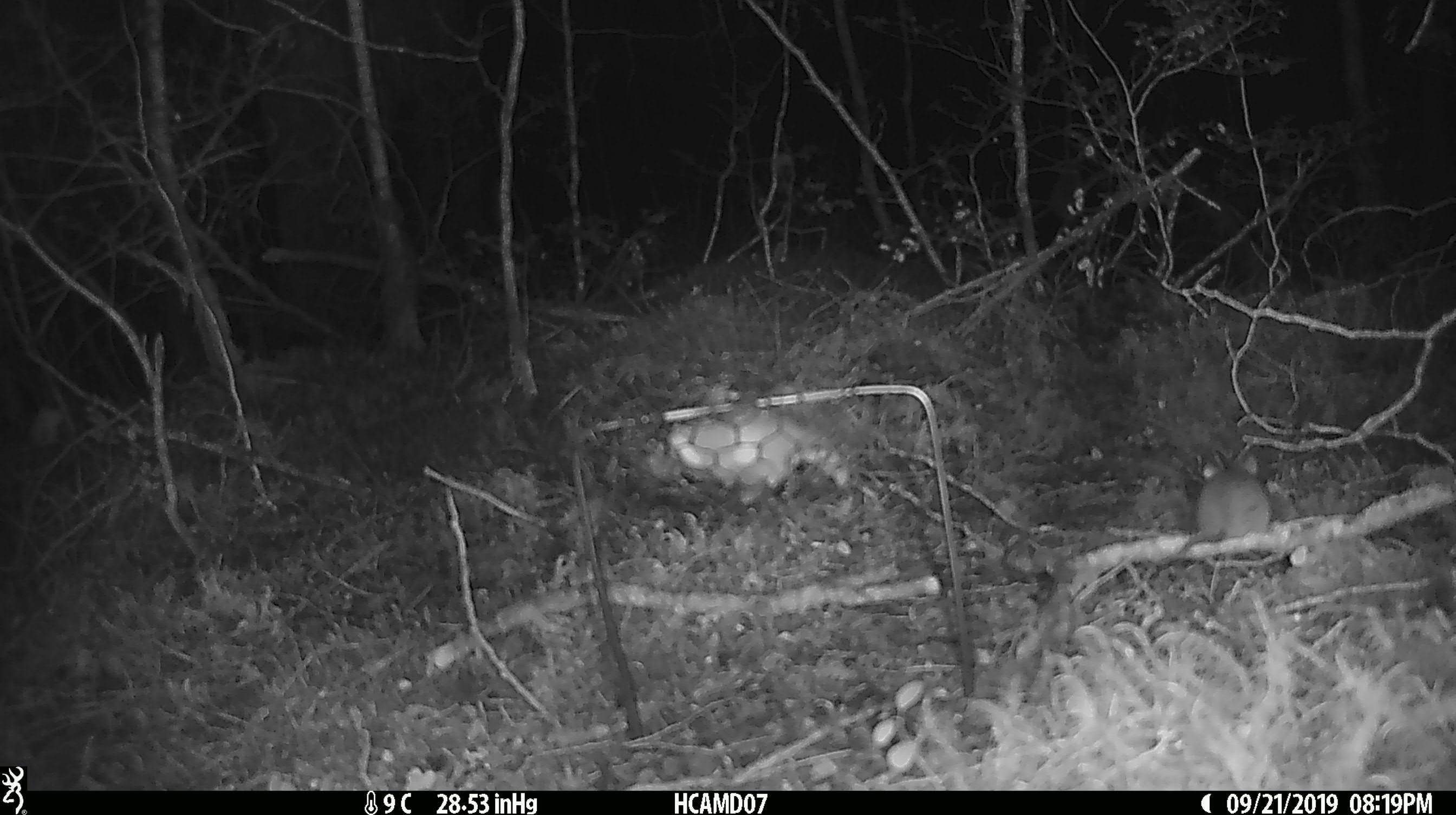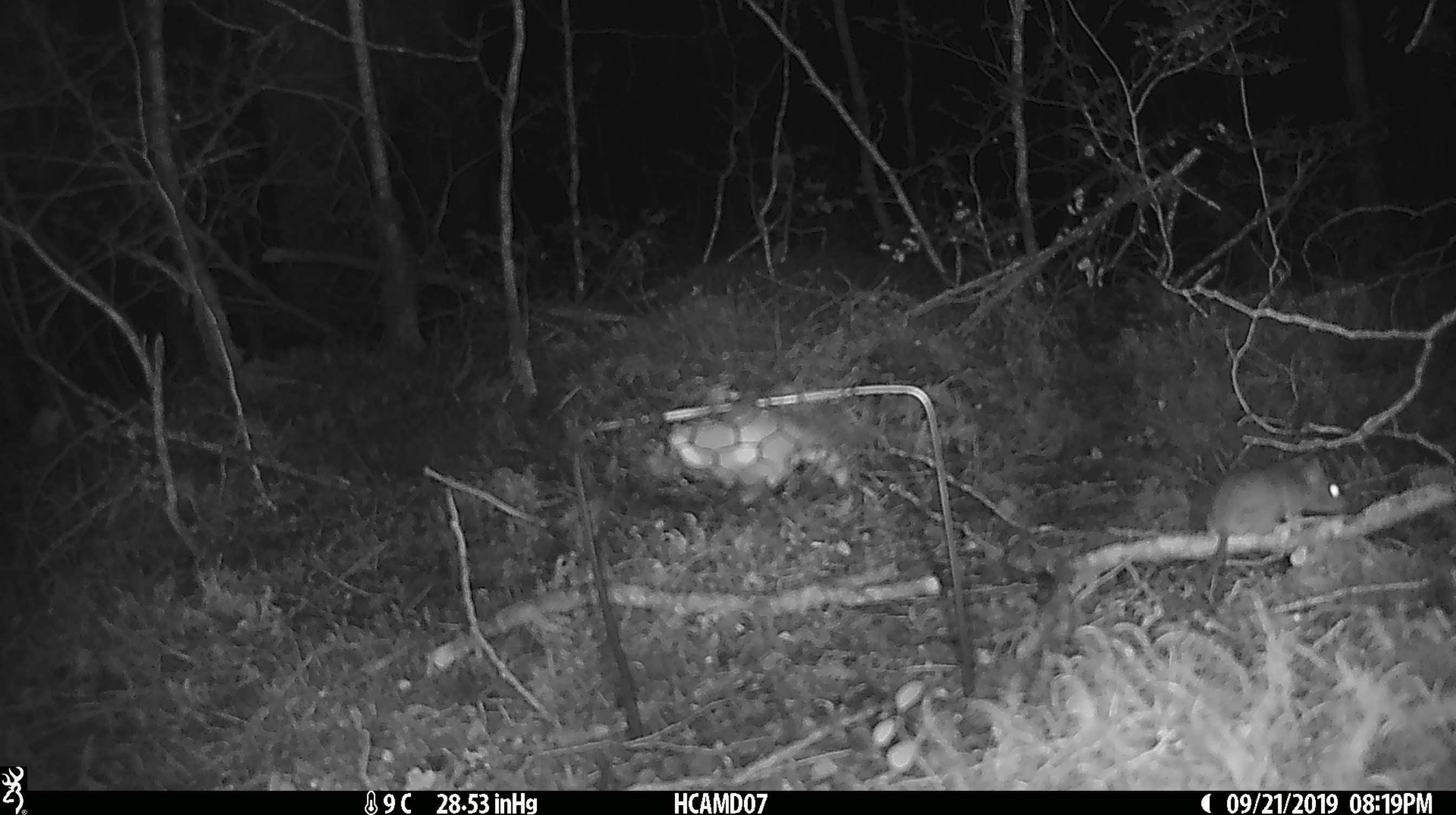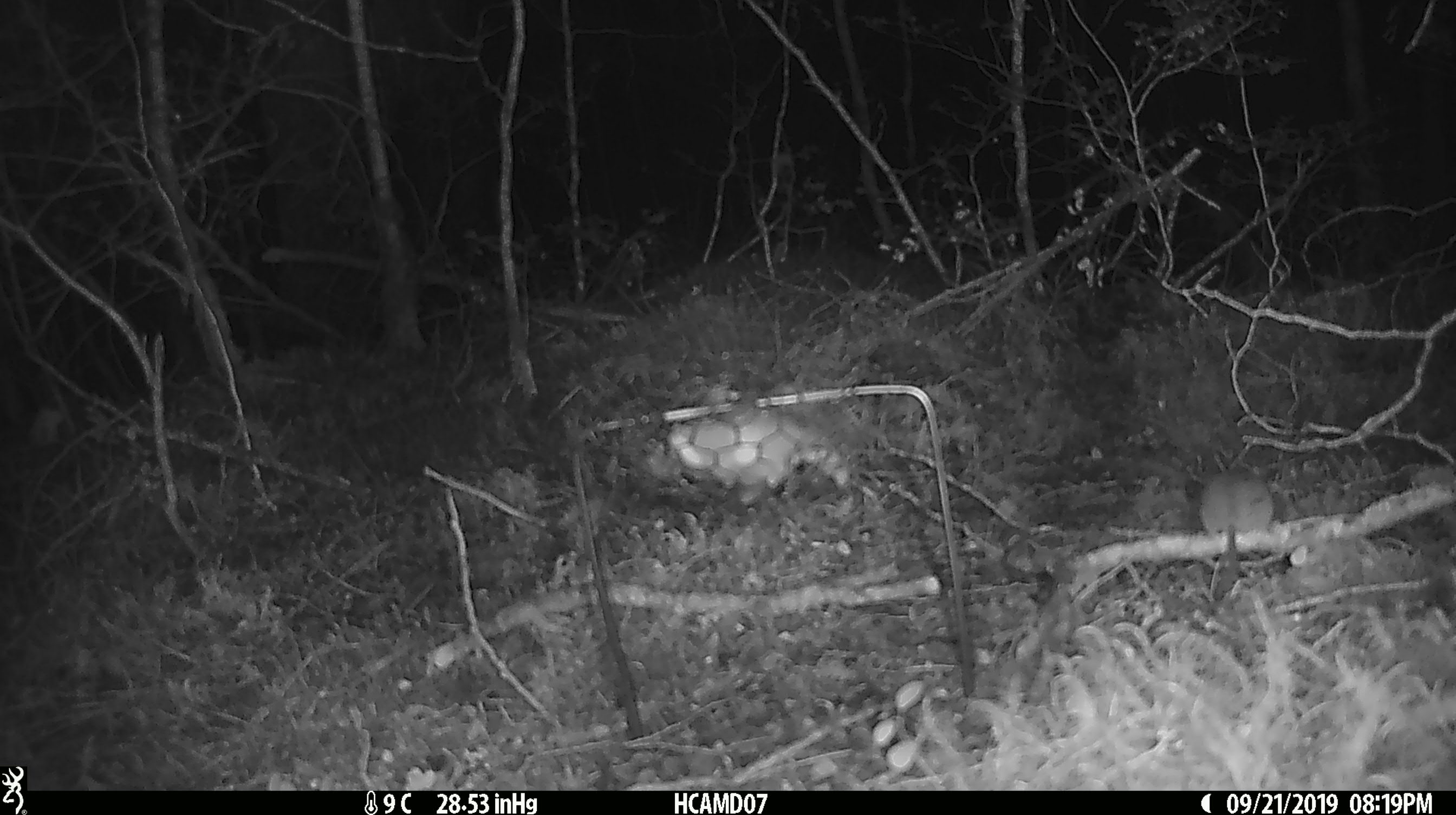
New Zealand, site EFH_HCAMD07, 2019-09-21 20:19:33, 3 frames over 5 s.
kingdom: Animalia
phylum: Chordata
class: Mammalia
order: Rodentia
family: Muridae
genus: Mus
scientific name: Mus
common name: mouse